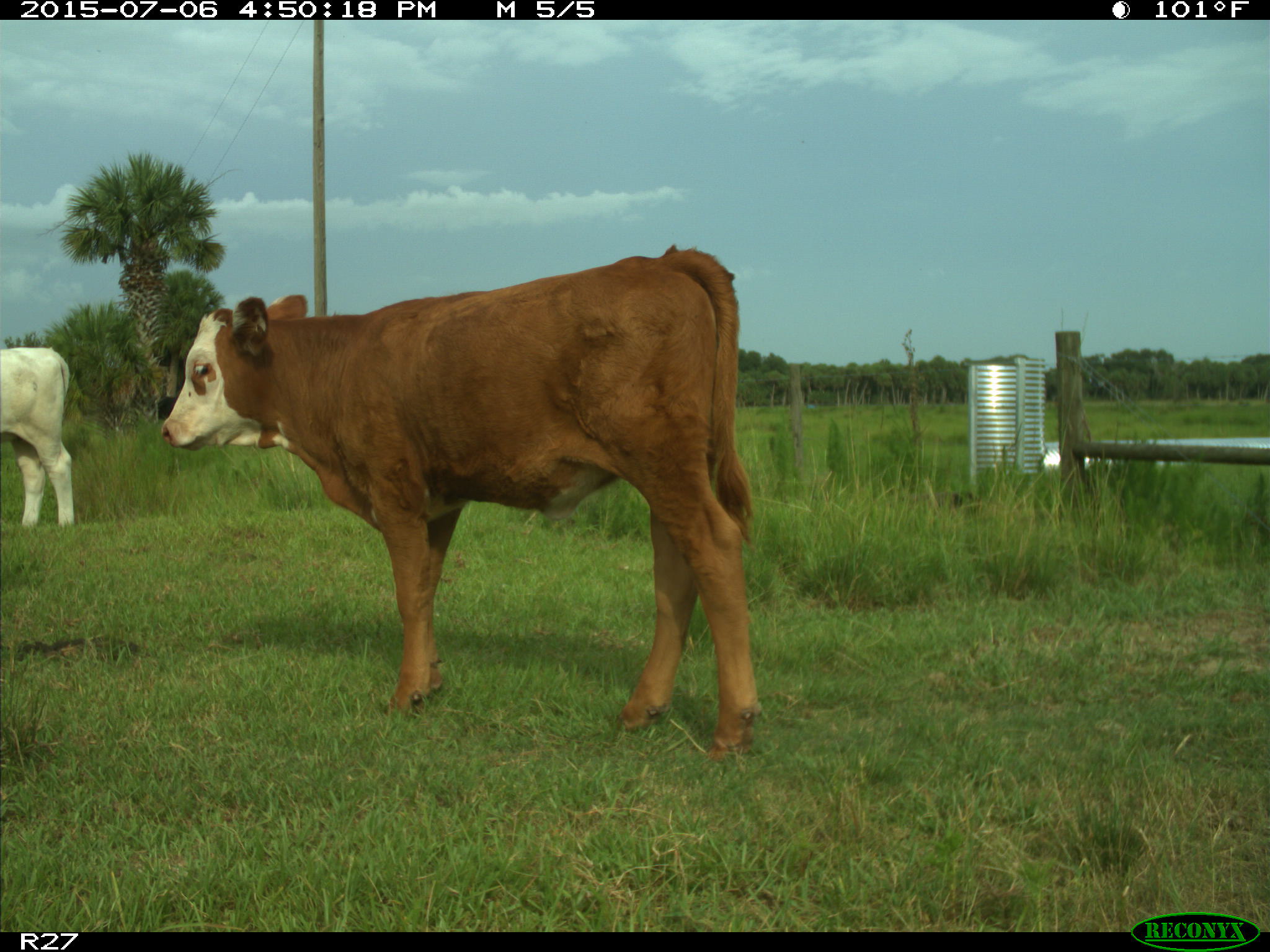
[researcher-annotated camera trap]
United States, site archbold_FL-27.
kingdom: Animalia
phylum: Chordata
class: Mammalia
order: Artiodactyla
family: Bovidae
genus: Bos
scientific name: Bos taurus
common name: domestic cow